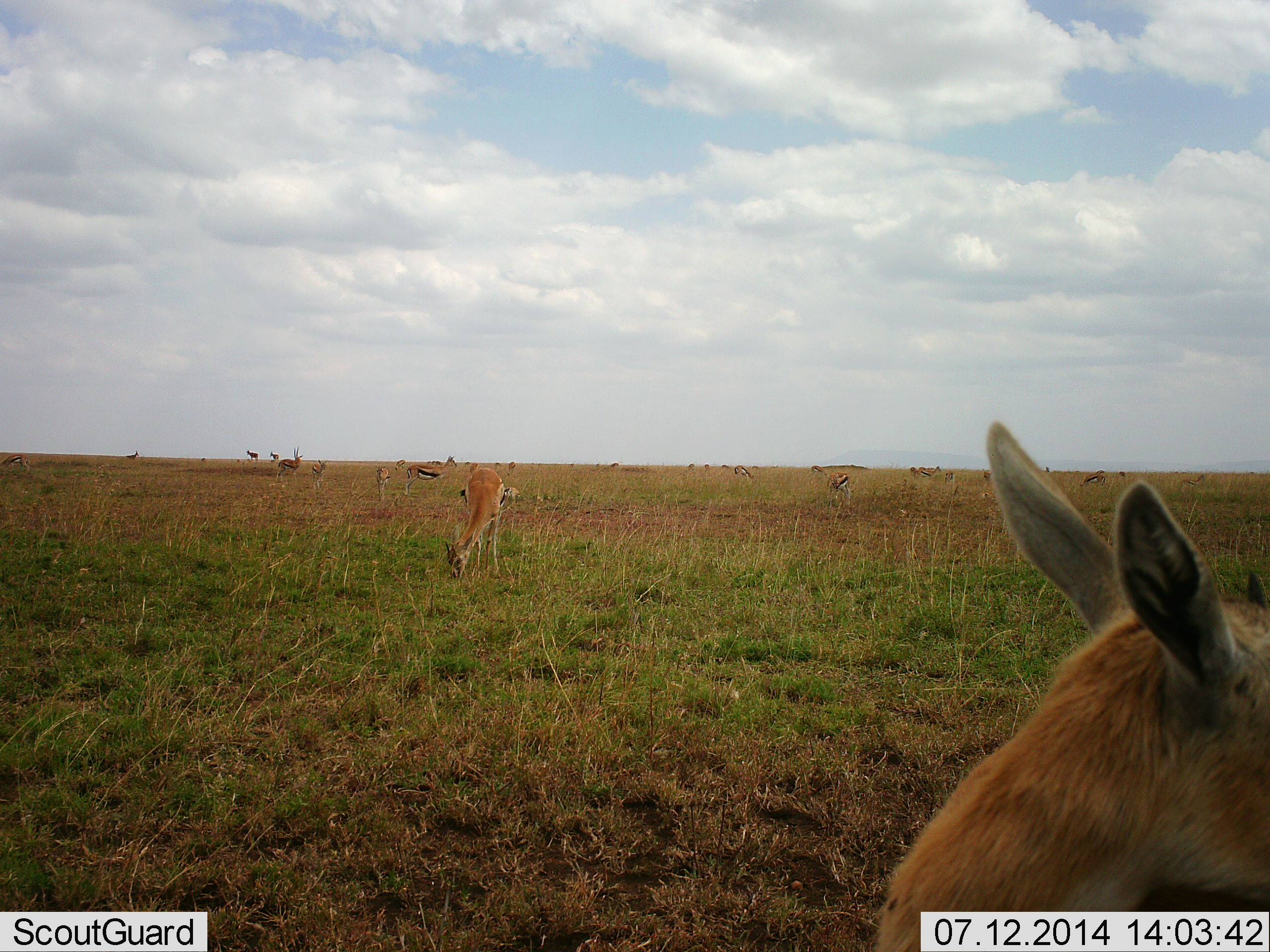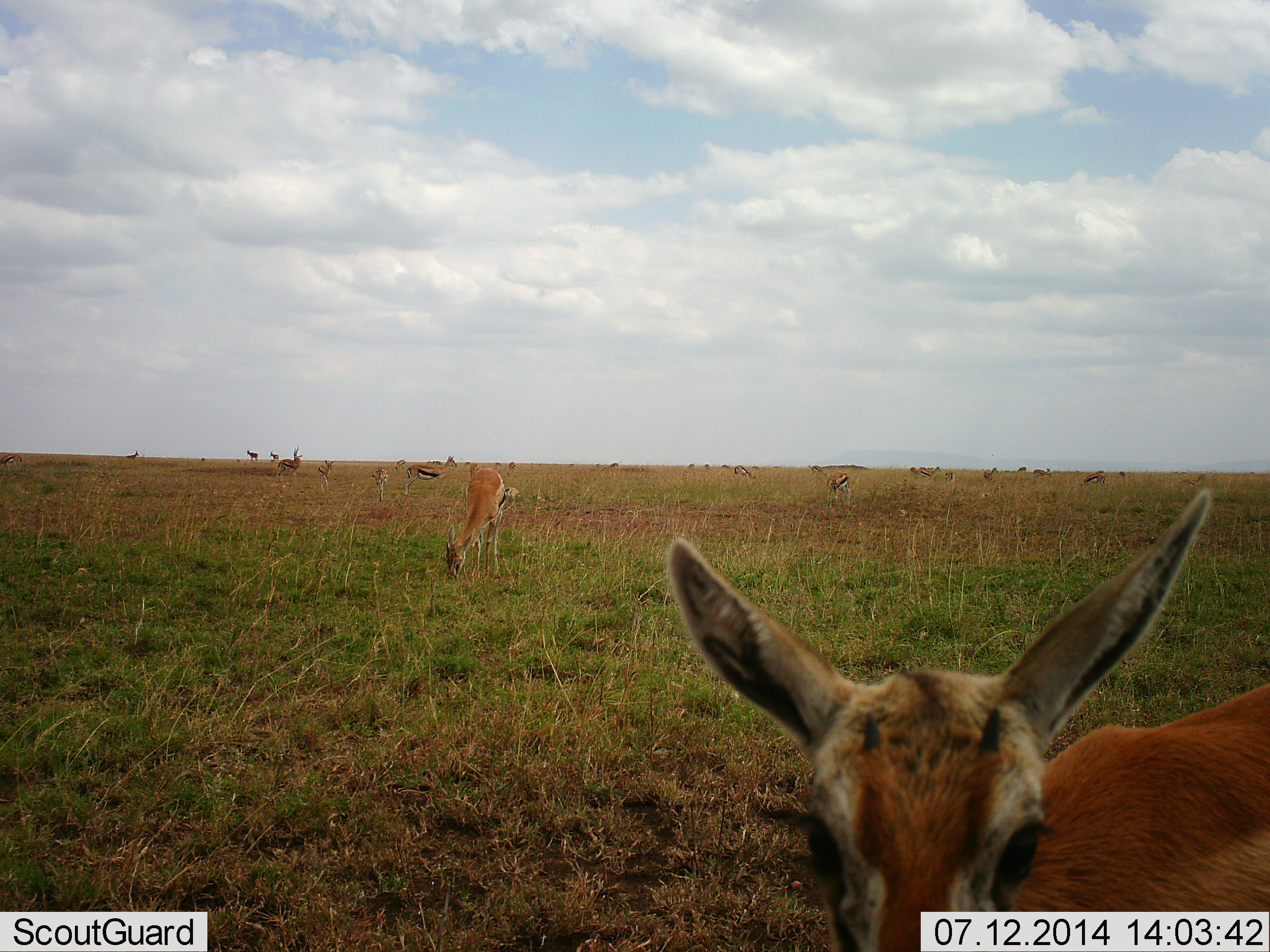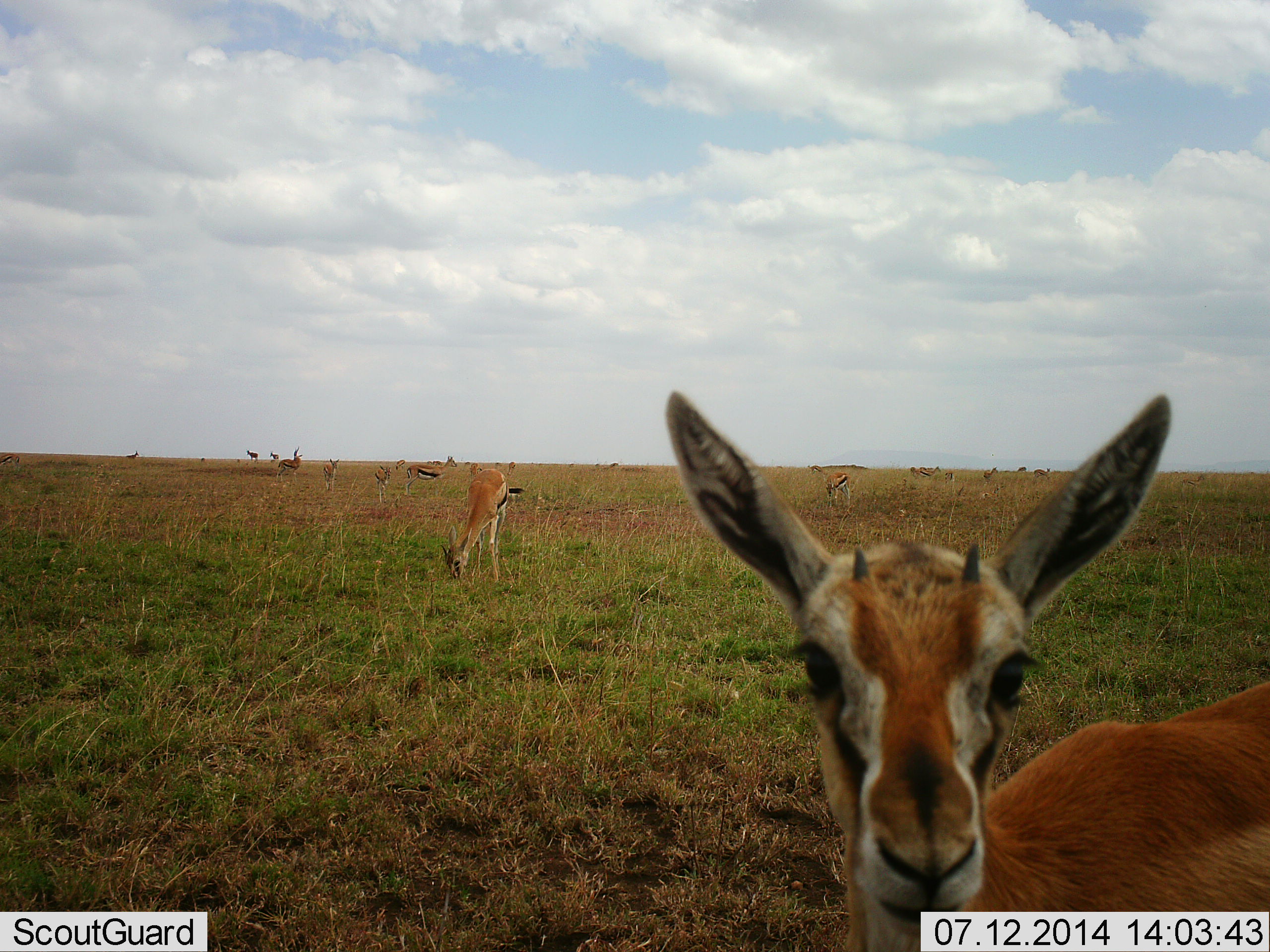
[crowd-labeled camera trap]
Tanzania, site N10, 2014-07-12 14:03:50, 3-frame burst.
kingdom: Animalia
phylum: Chordata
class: Mammalia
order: Artiodactyla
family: Bovidae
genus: Eudorcas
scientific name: Eudorcas thomsonii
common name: thomson's gazelle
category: gazellethomsons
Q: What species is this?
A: Gazellethomsons (thomson's gazelle) (Eudorcas thomsonii).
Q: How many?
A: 11-50.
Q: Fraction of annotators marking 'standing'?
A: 82%.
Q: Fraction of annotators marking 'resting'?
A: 9%.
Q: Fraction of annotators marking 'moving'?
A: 27%.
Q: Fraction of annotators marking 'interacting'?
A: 9%.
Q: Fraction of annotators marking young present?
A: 36%.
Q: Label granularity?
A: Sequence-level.